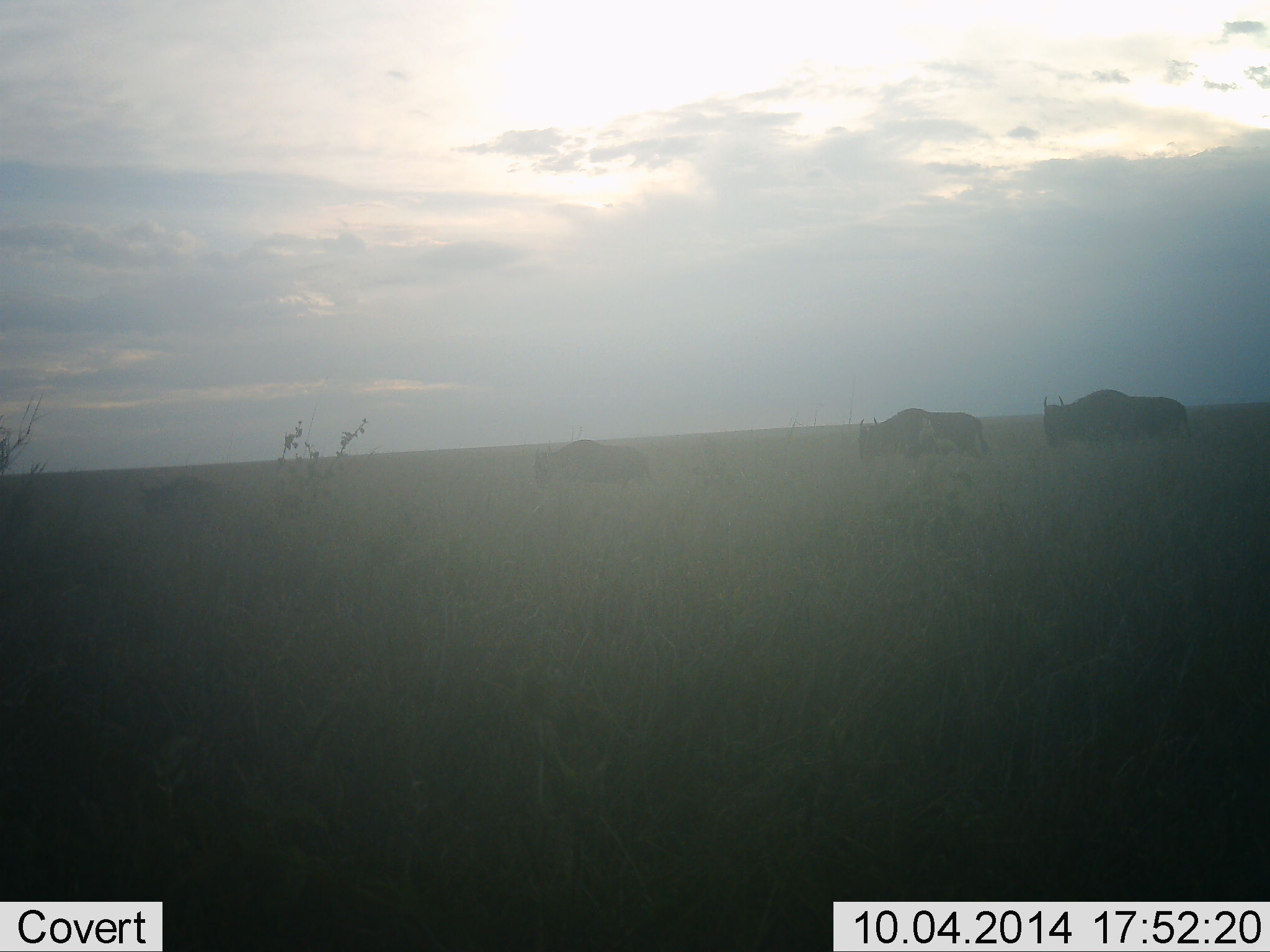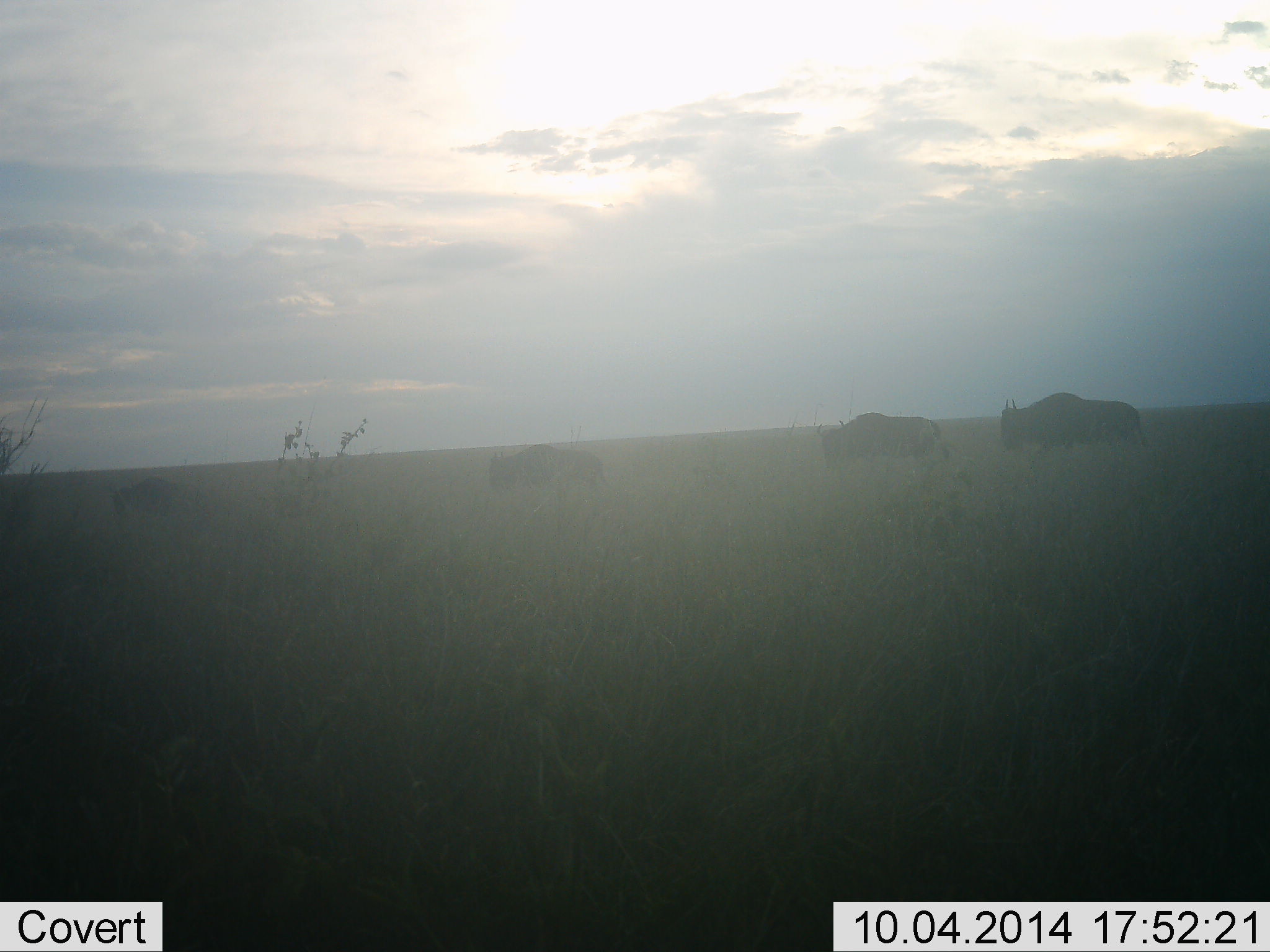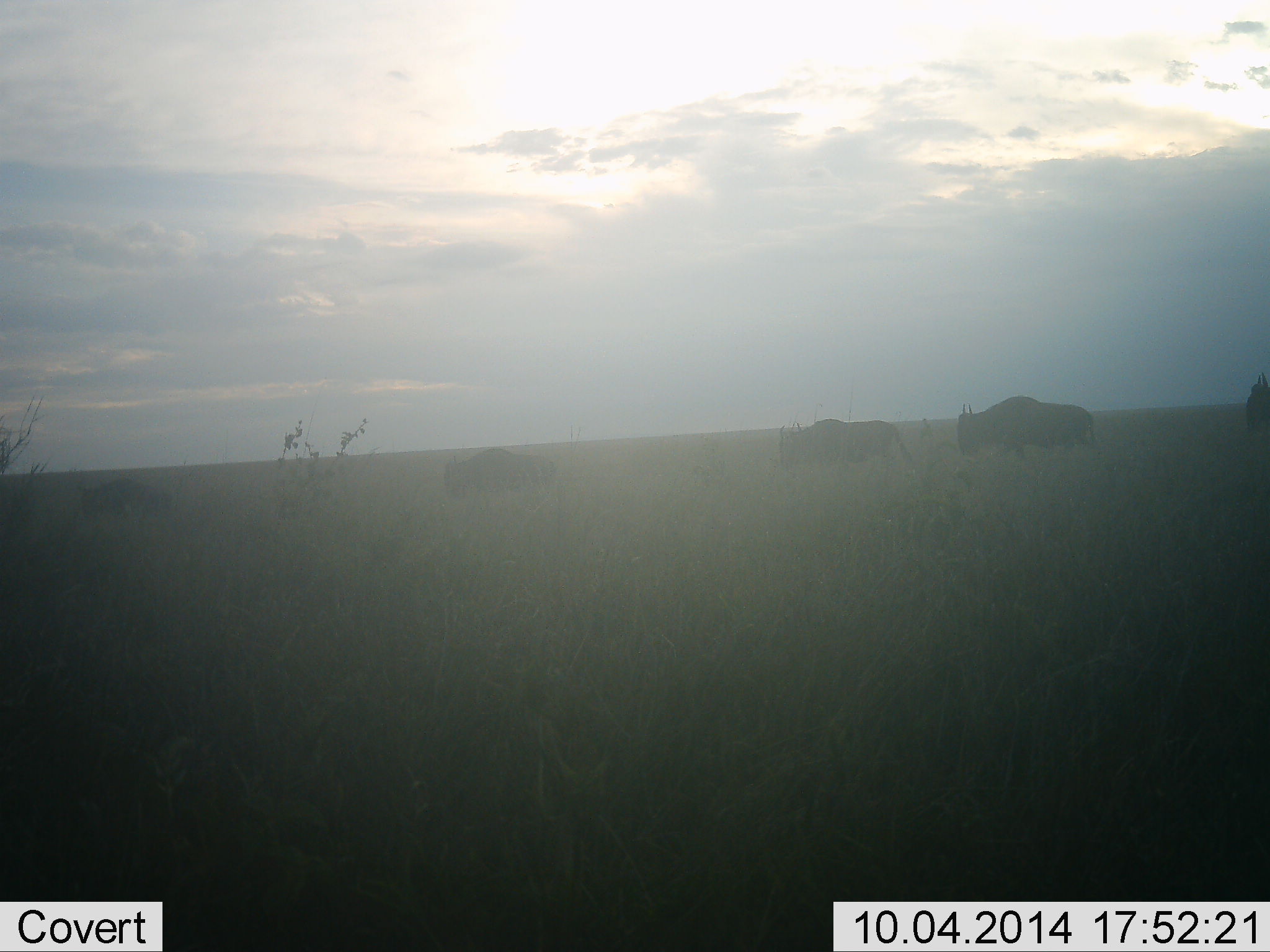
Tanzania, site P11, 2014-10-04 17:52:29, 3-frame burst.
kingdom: Animalia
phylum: Chordata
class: Mammalia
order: Artiodactyla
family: Bovidae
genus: Connochaetes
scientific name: Connochaetes taurinus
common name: blue wildebeest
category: wildebeest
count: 5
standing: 0%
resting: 0%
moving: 90%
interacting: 0%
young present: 0%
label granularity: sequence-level